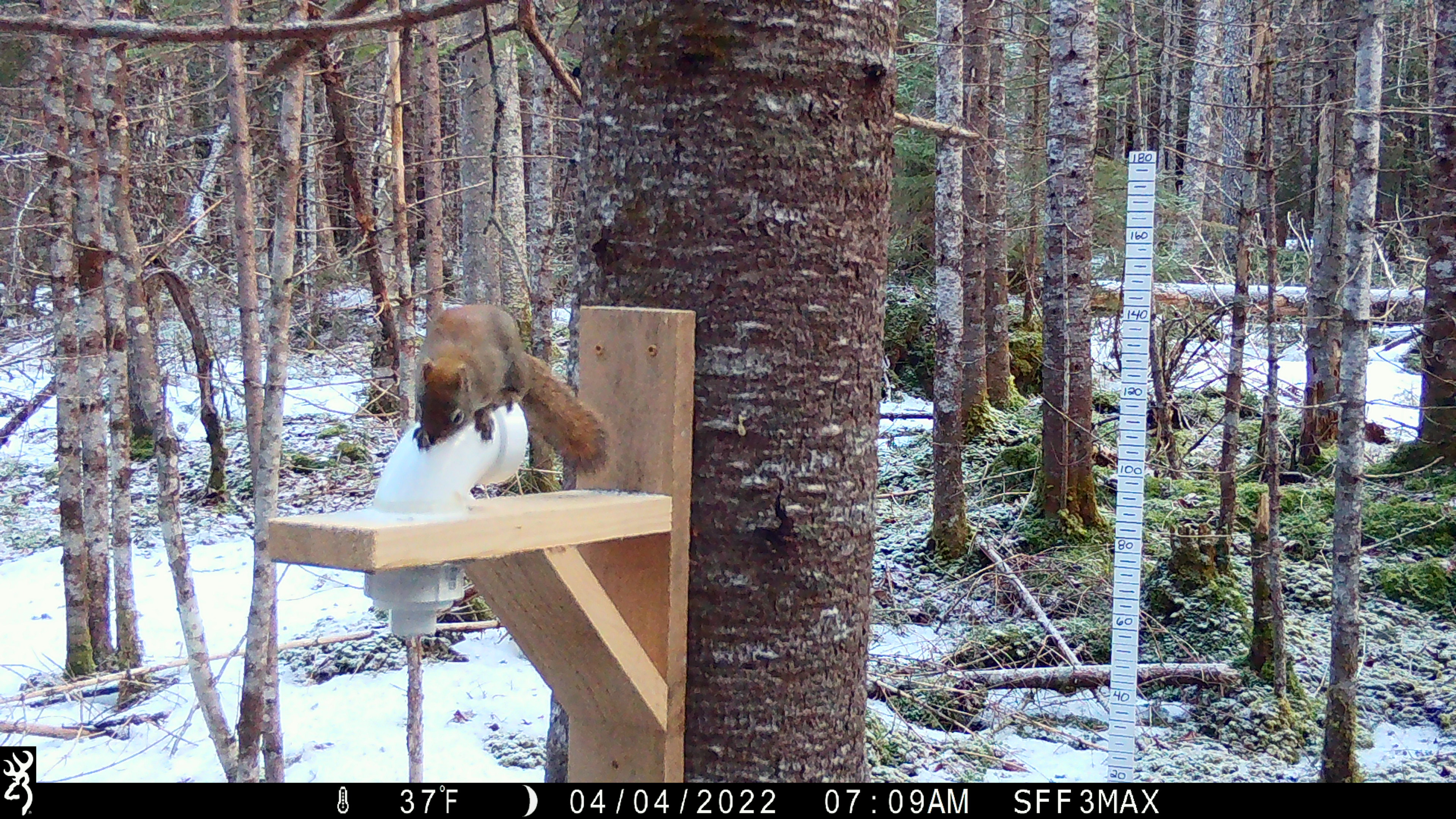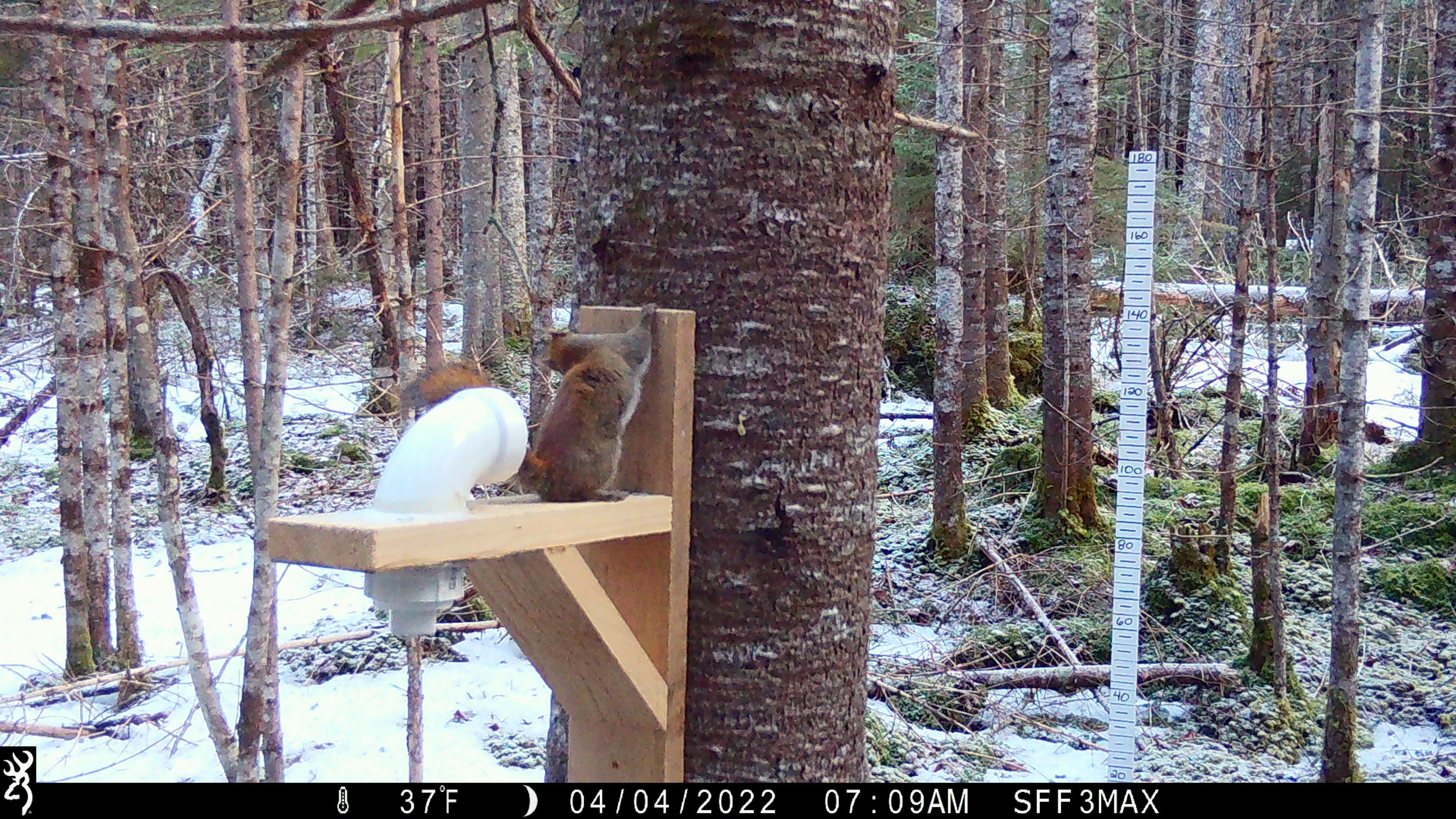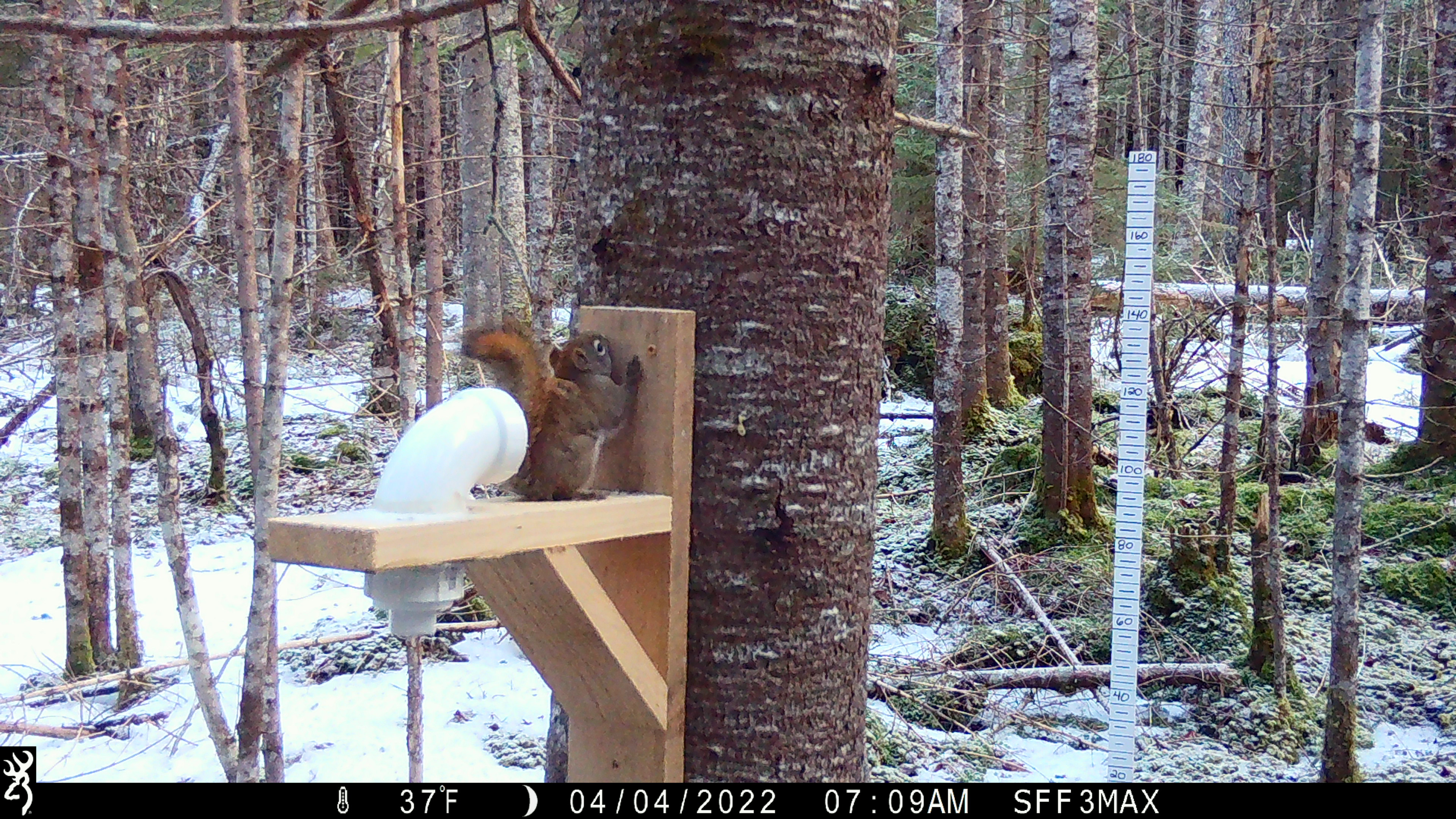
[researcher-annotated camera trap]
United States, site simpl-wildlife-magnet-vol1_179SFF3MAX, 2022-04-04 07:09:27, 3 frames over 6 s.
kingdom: Animalia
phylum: Chordata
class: Mammalia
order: Rodentia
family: Sciuridae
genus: Tamiasciurus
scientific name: Tamiasciurus hudsonicus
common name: red squirrel